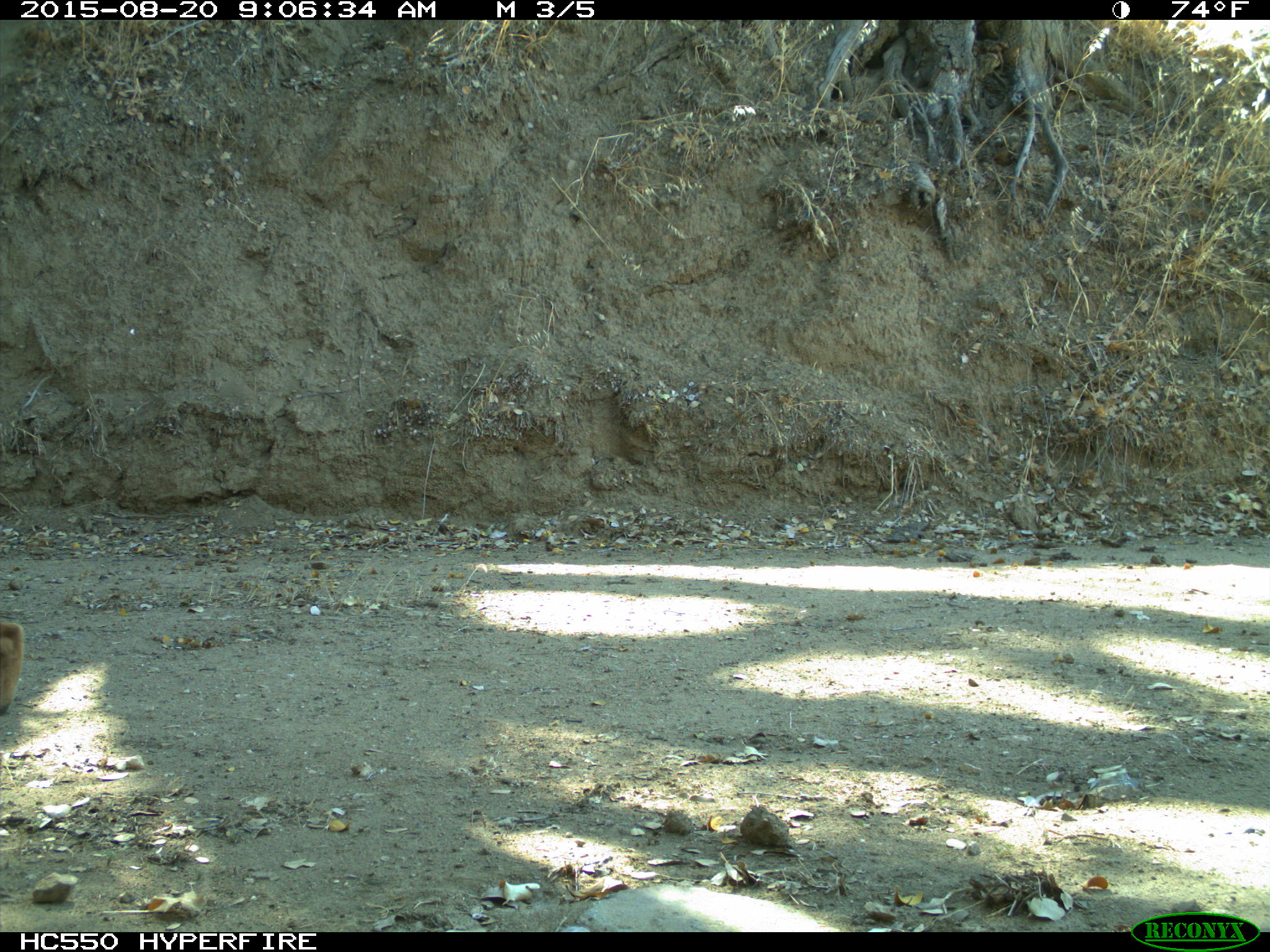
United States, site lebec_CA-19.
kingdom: Animalia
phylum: Chordata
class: Mammalia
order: Carnivora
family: Felidae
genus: Lynx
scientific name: Lynx rufus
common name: bobcat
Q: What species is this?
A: Lynx rufus (bobcat).